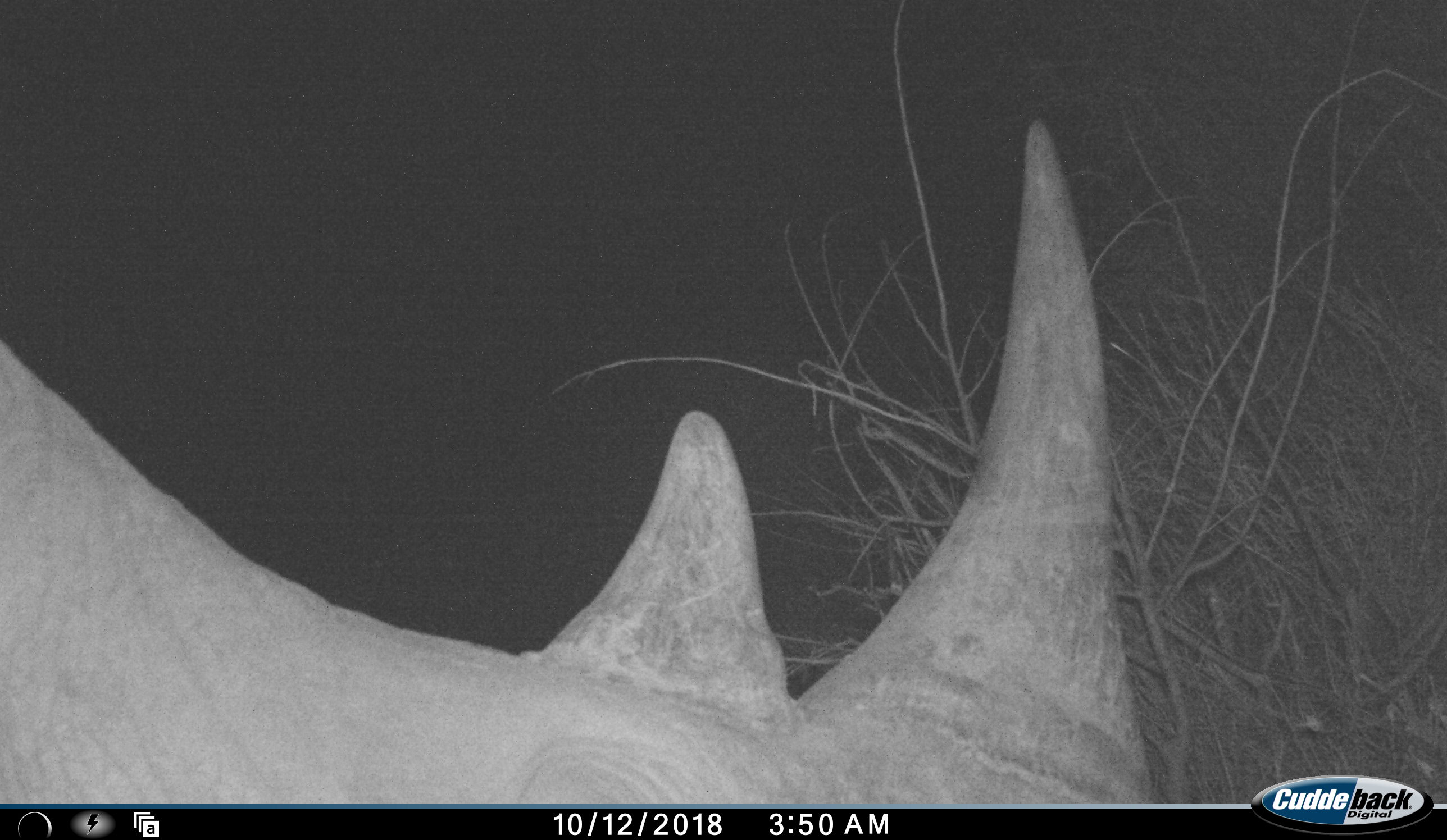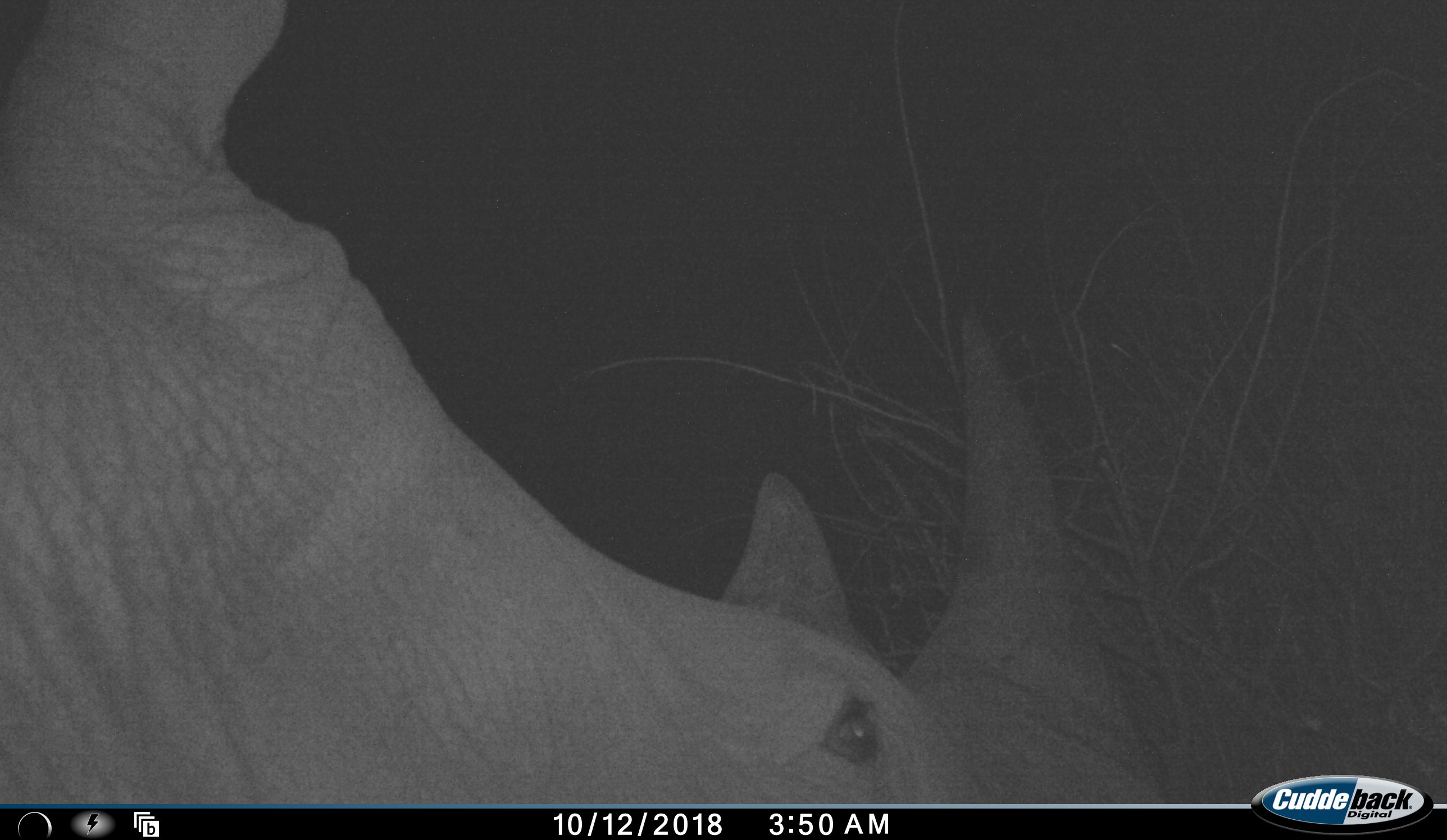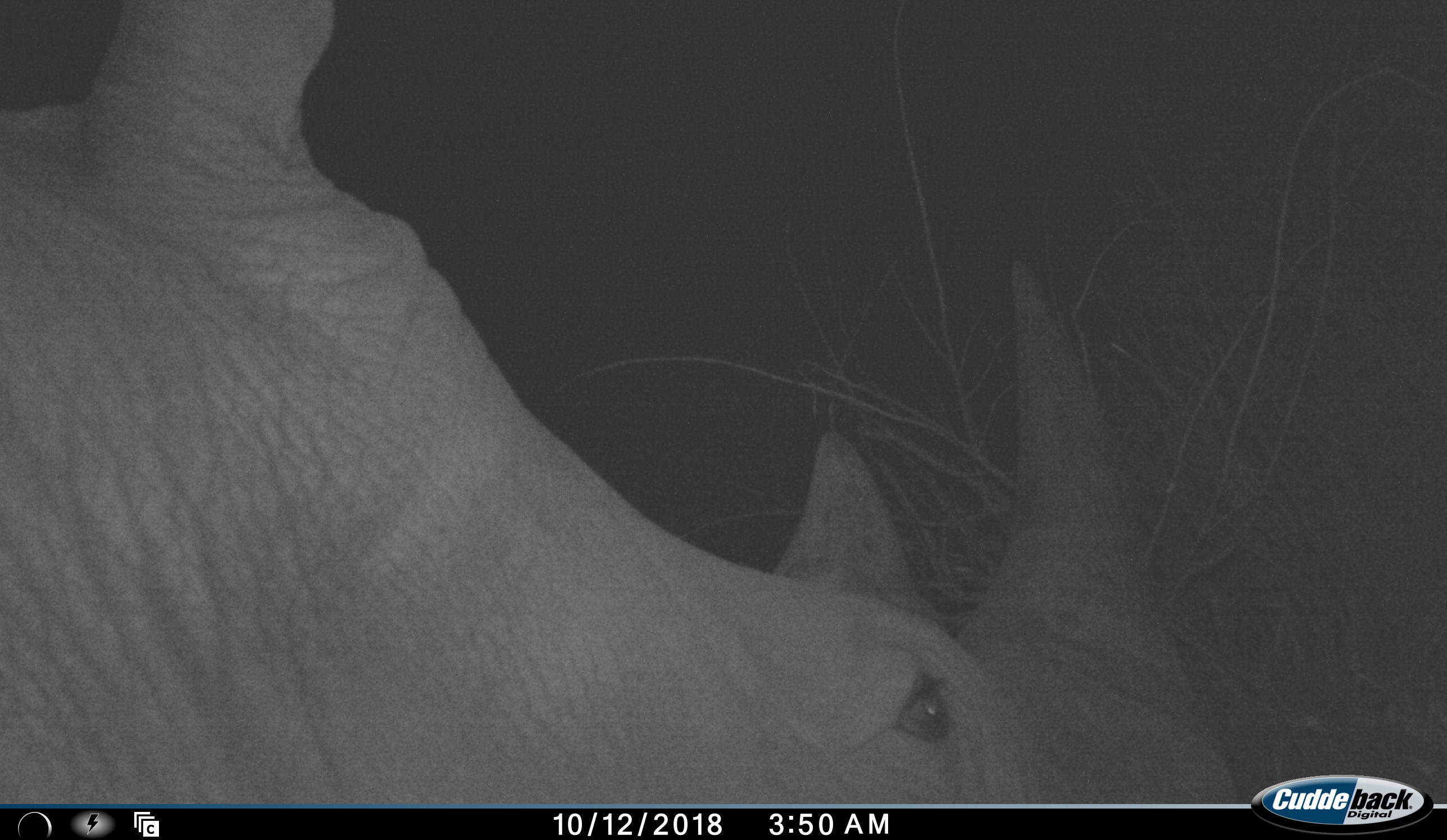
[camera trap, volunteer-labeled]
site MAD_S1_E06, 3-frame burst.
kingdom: Animalia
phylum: Chordata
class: Mammalia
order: Perissodactyla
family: Rhinocerotidae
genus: Ceratotherium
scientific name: Ceratotherium simum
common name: white rhinoceros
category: rhinoceroswhite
Rhinoceroswhite (white rhinoceros) (Ceratotherium simum), count 1. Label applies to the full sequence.